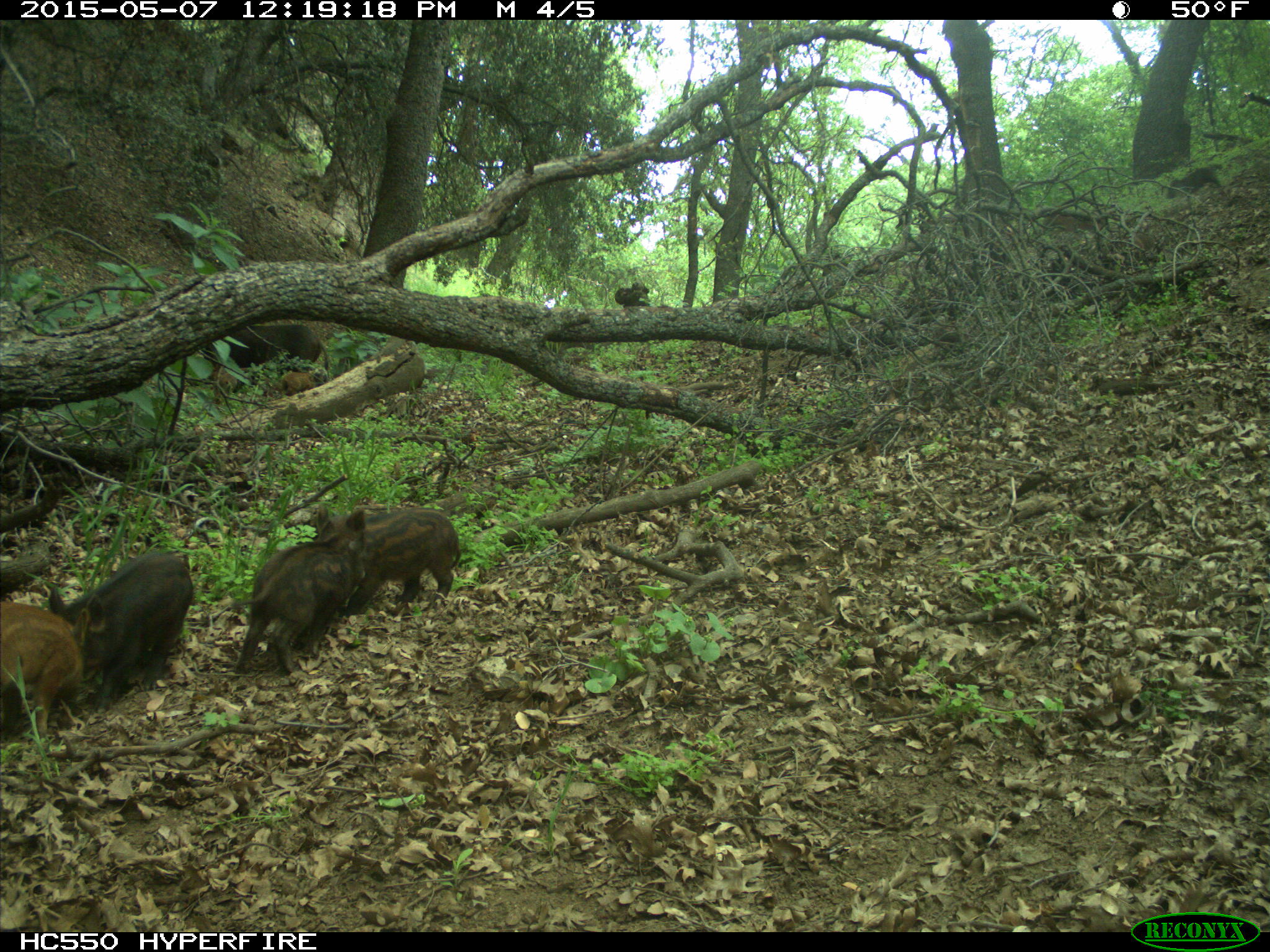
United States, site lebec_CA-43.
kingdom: Animalia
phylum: Chordata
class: Mammalia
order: Artiodactyla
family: Suidae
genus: Sus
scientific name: Sus scrofa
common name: wild boar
Sus scrofa (wild boar).